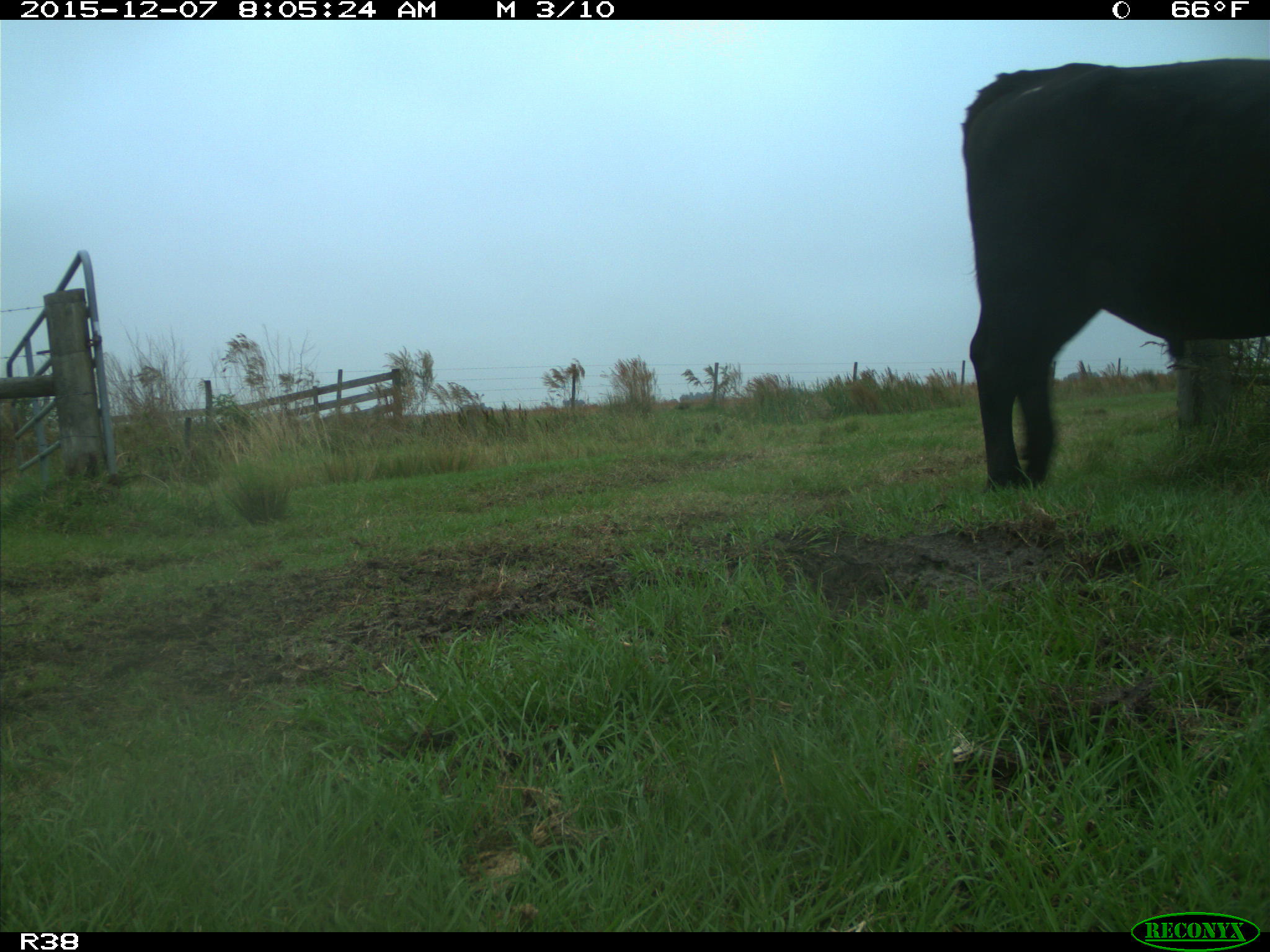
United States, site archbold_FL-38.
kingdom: Animalia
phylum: Chordata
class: Mammalia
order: Artiodactyla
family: Bovidae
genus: Bos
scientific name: Bos taurus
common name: domestic cow